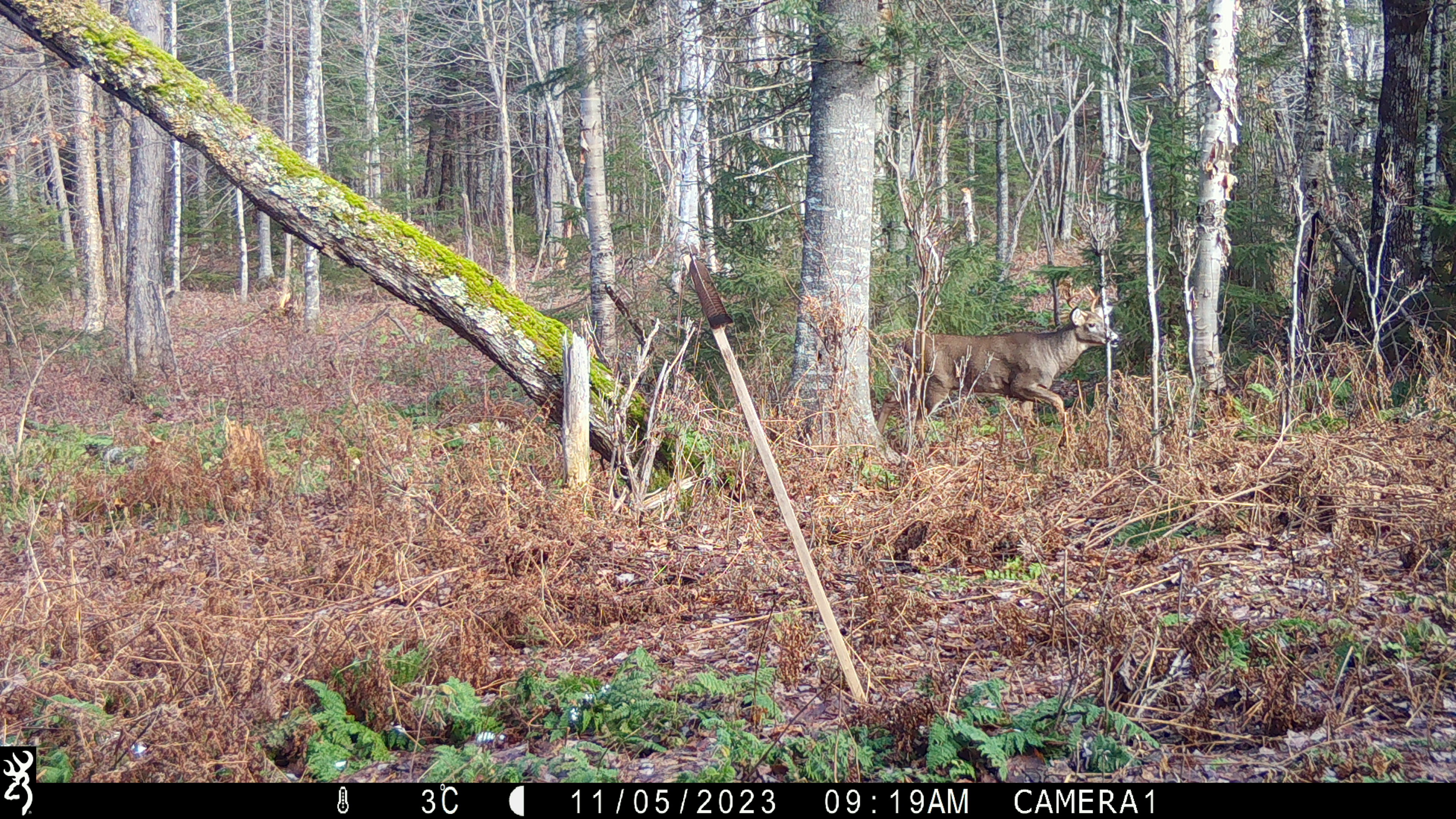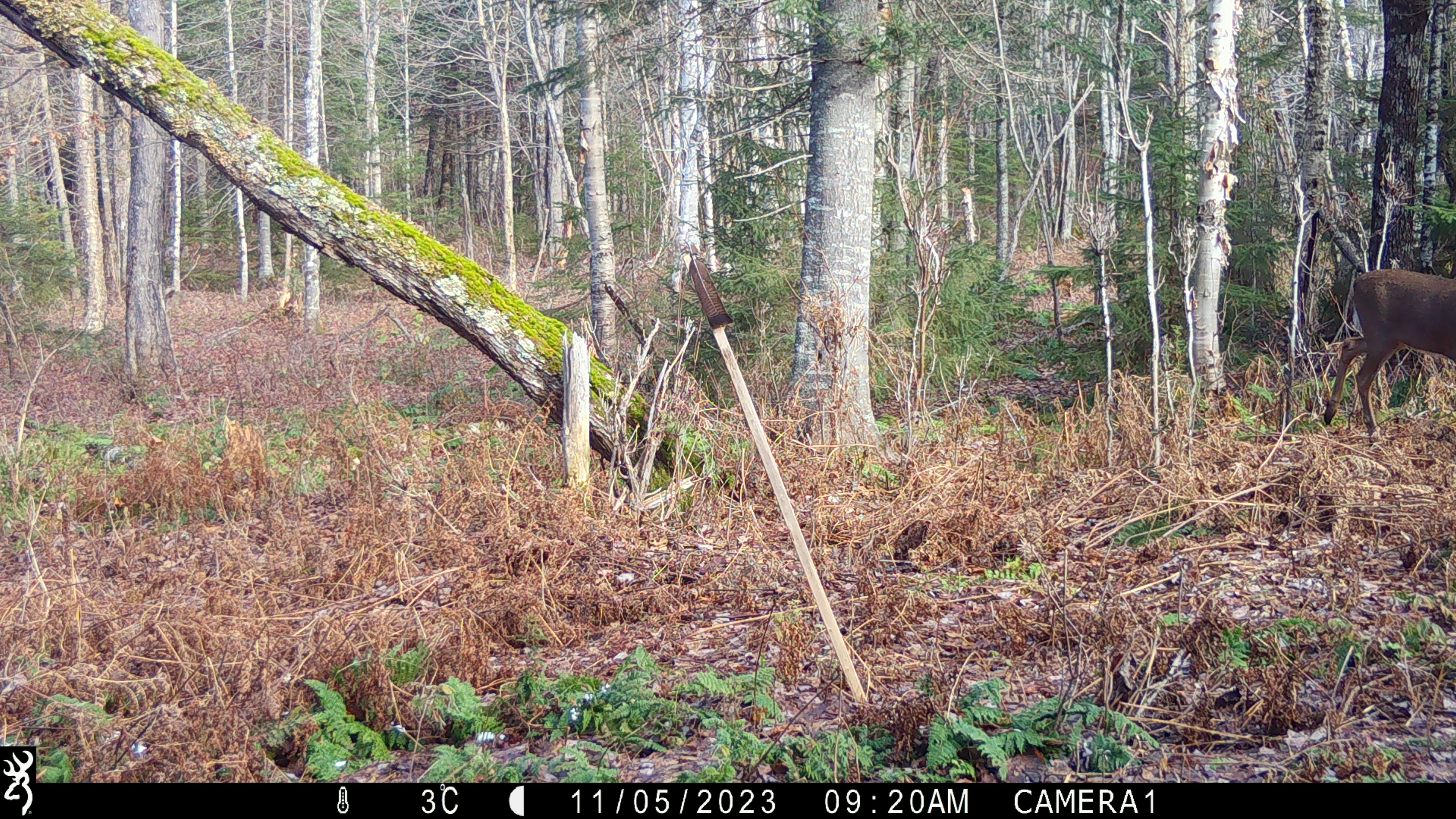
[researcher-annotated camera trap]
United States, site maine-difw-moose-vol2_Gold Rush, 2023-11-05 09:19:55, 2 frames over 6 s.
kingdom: Animalia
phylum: Chordata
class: Mammalia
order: Artiodactyla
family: Cervidae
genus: Odocoileus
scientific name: Odocoileus virginianus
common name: white-tailed deer